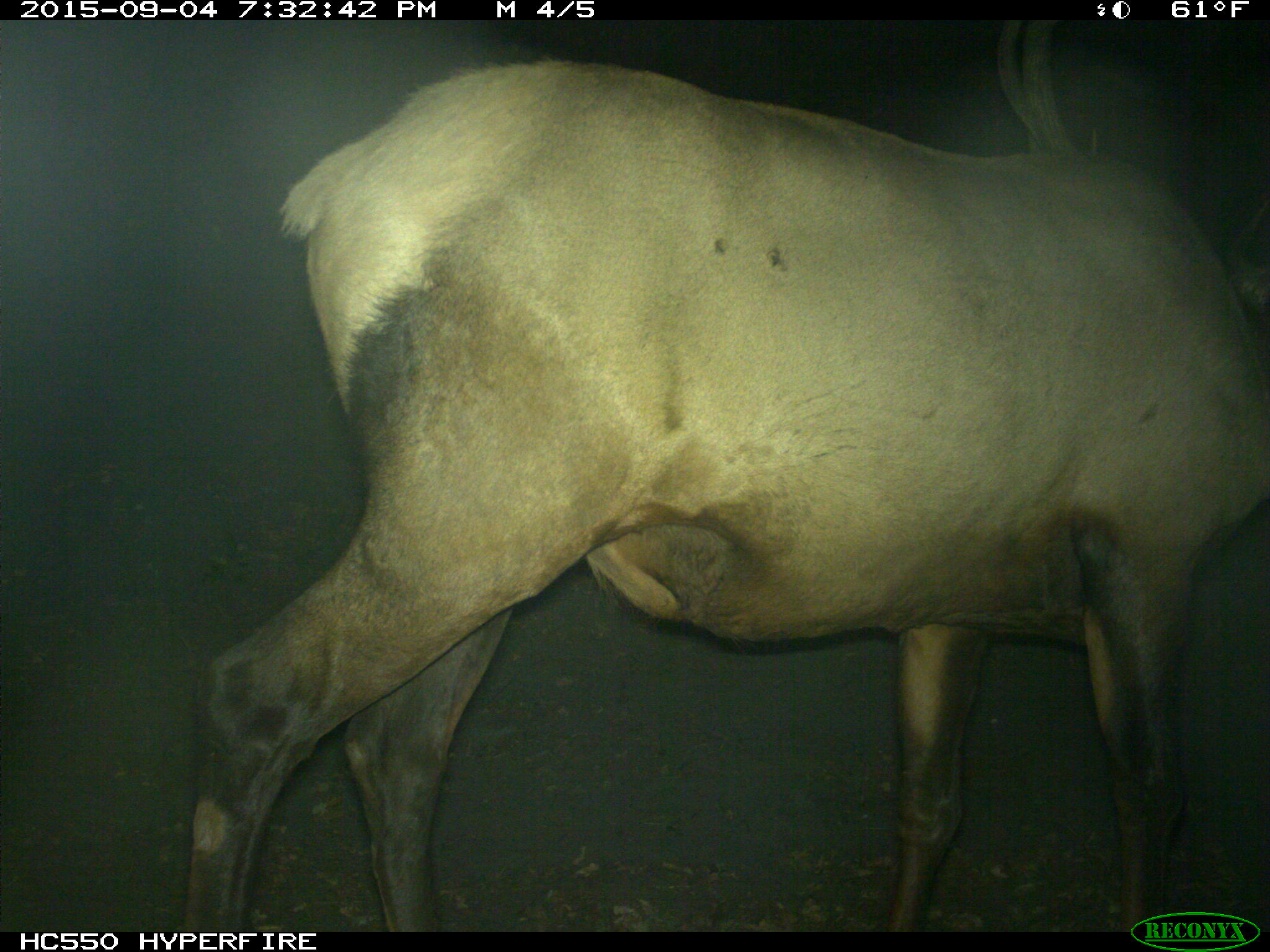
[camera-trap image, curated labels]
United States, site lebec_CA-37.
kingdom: Animalia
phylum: Chordata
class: Mammalia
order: Artiodactyla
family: Cervidae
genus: Cervus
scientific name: Cervus canadensis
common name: elk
Cervus canadensis (elk).